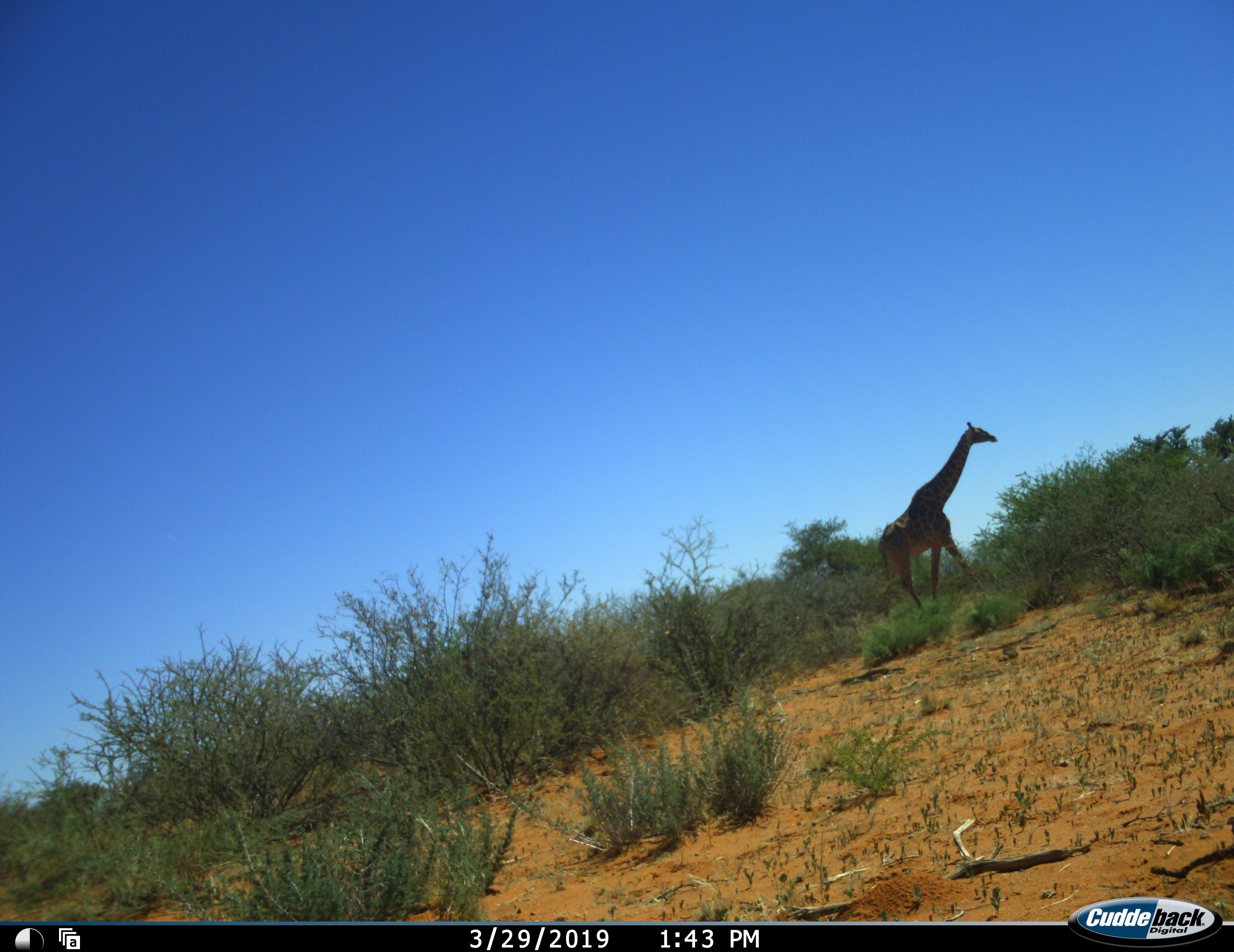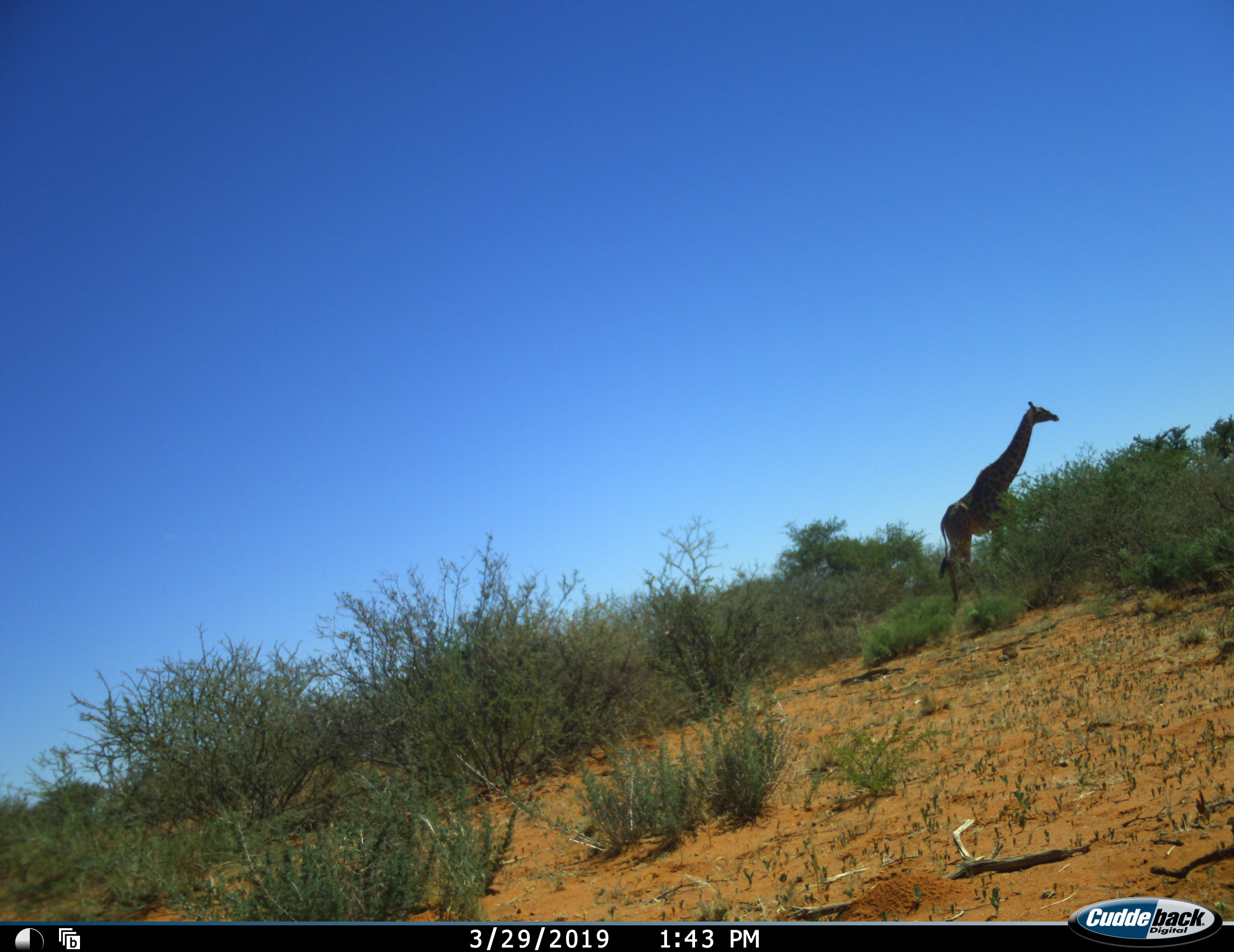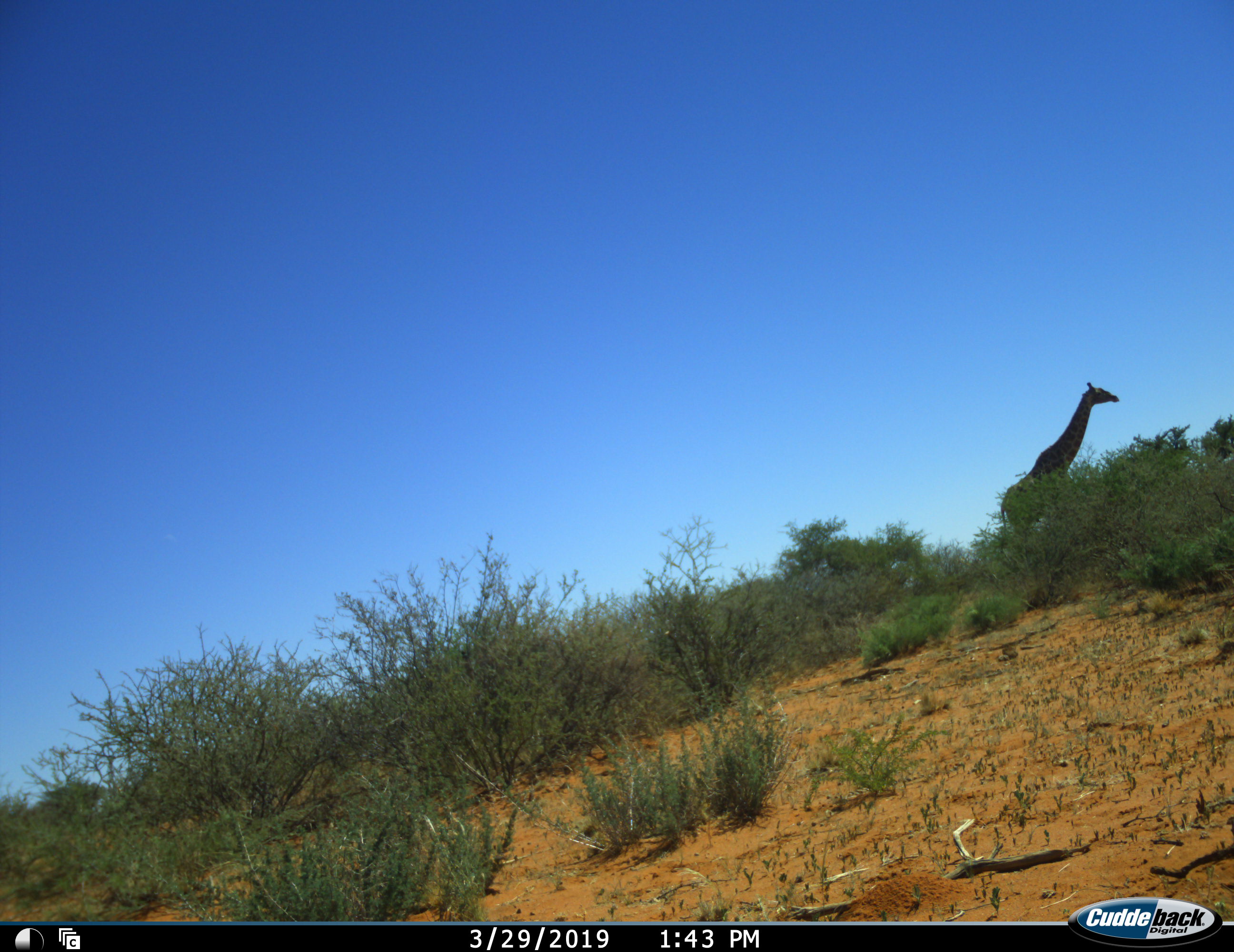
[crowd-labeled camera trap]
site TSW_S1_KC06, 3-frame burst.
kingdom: Animalia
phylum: Chordata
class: Mammalia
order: Artiodactyla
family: Giraffidae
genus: Giraffa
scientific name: Giraffa camelopardalis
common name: giraffe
Giraffe (Giraffa camelopardalis), count 1. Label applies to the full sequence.